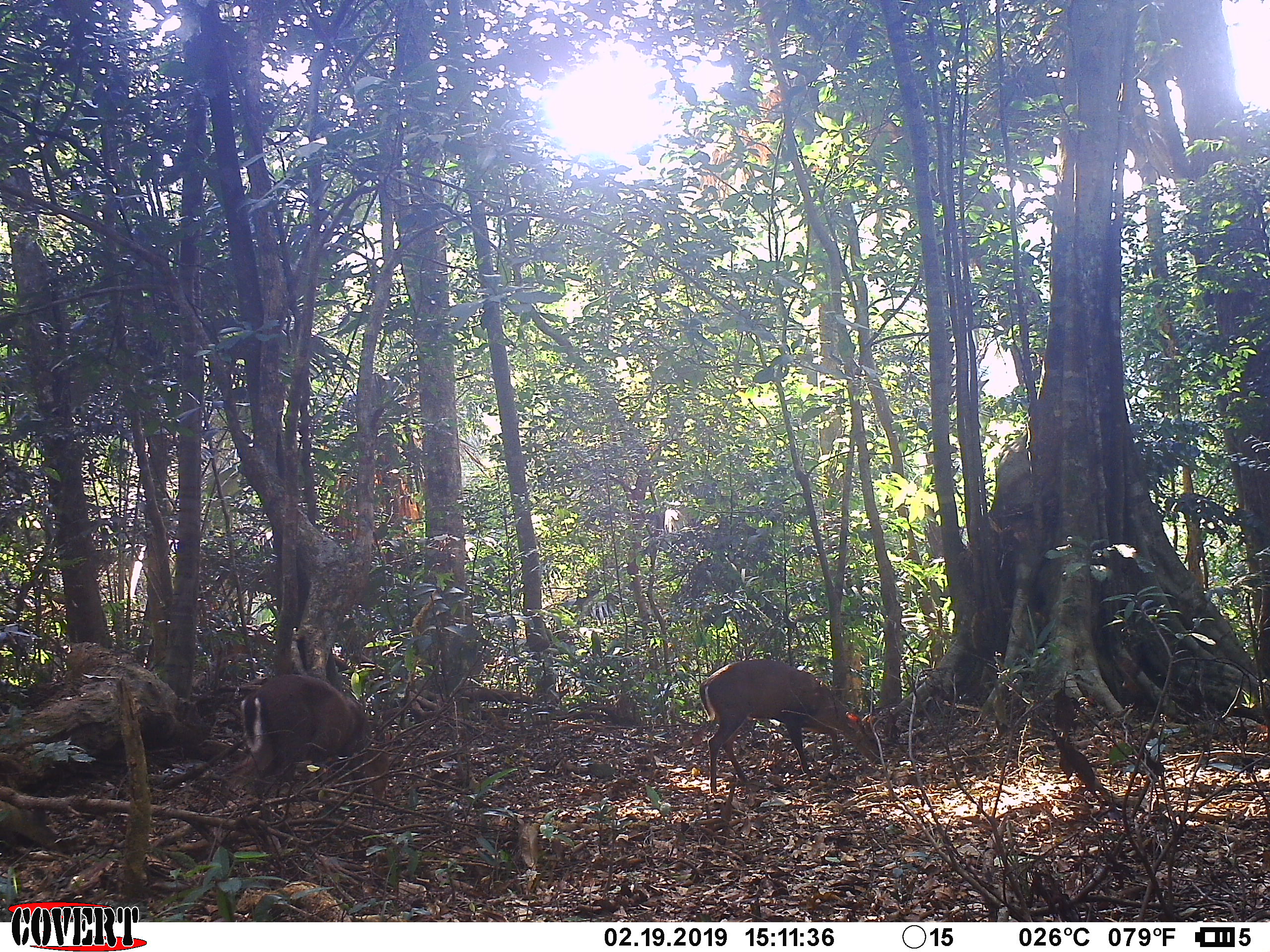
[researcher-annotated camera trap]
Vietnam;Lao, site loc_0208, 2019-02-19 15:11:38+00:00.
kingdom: Animalia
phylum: Chordata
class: Mammalia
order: Artiodactyla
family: Cervidae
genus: Muntiacus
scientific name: Muntiacus rooseveltorum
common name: roosevelt's muntjac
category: roosevelts muntjac group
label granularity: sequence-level